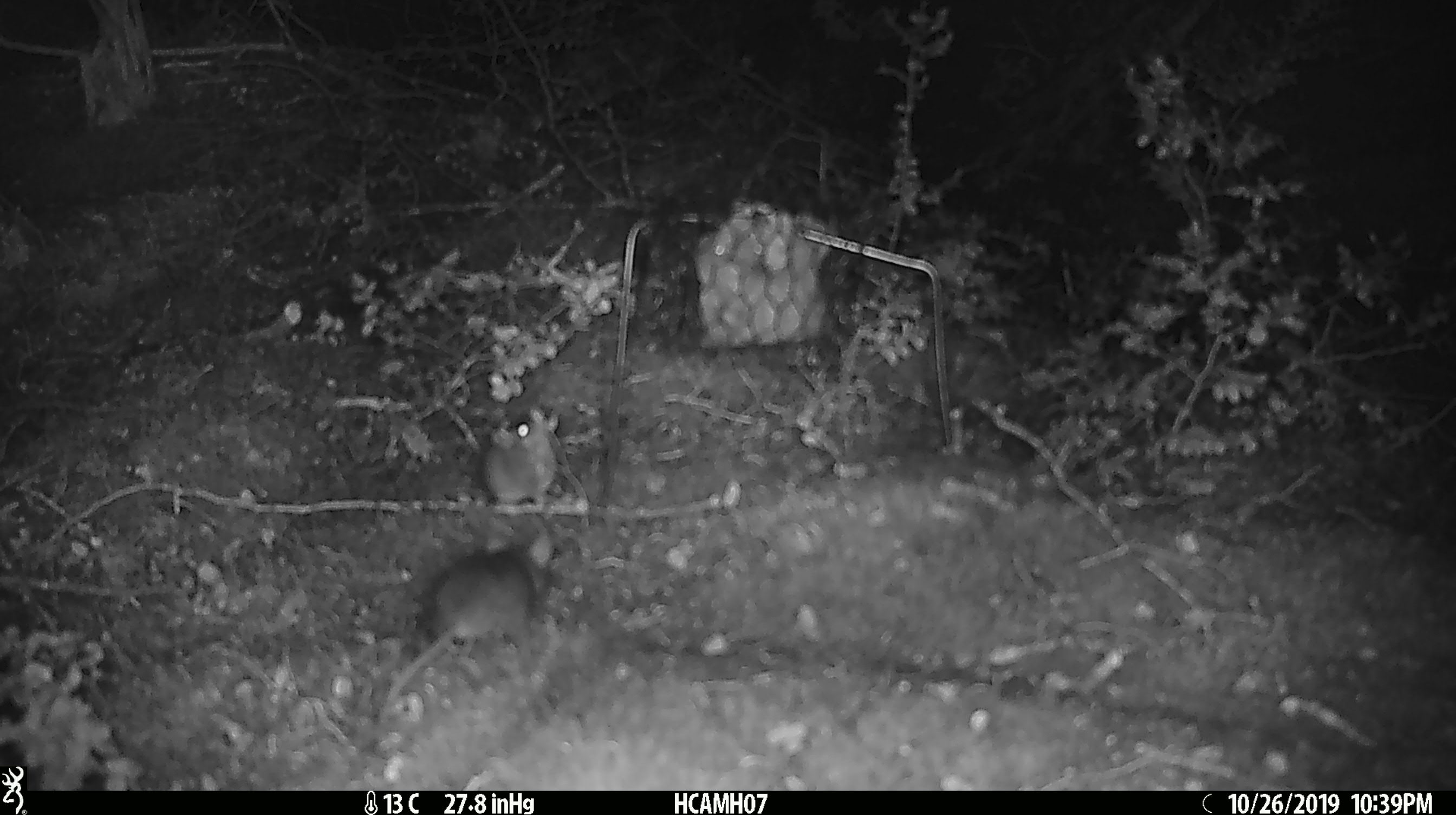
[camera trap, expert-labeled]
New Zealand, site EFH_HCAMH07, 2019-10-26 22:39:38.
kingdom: Animalia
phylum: Chordata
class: Mammalia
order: Rodentia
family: Muridae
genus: Mus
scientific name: Mus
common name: mouse